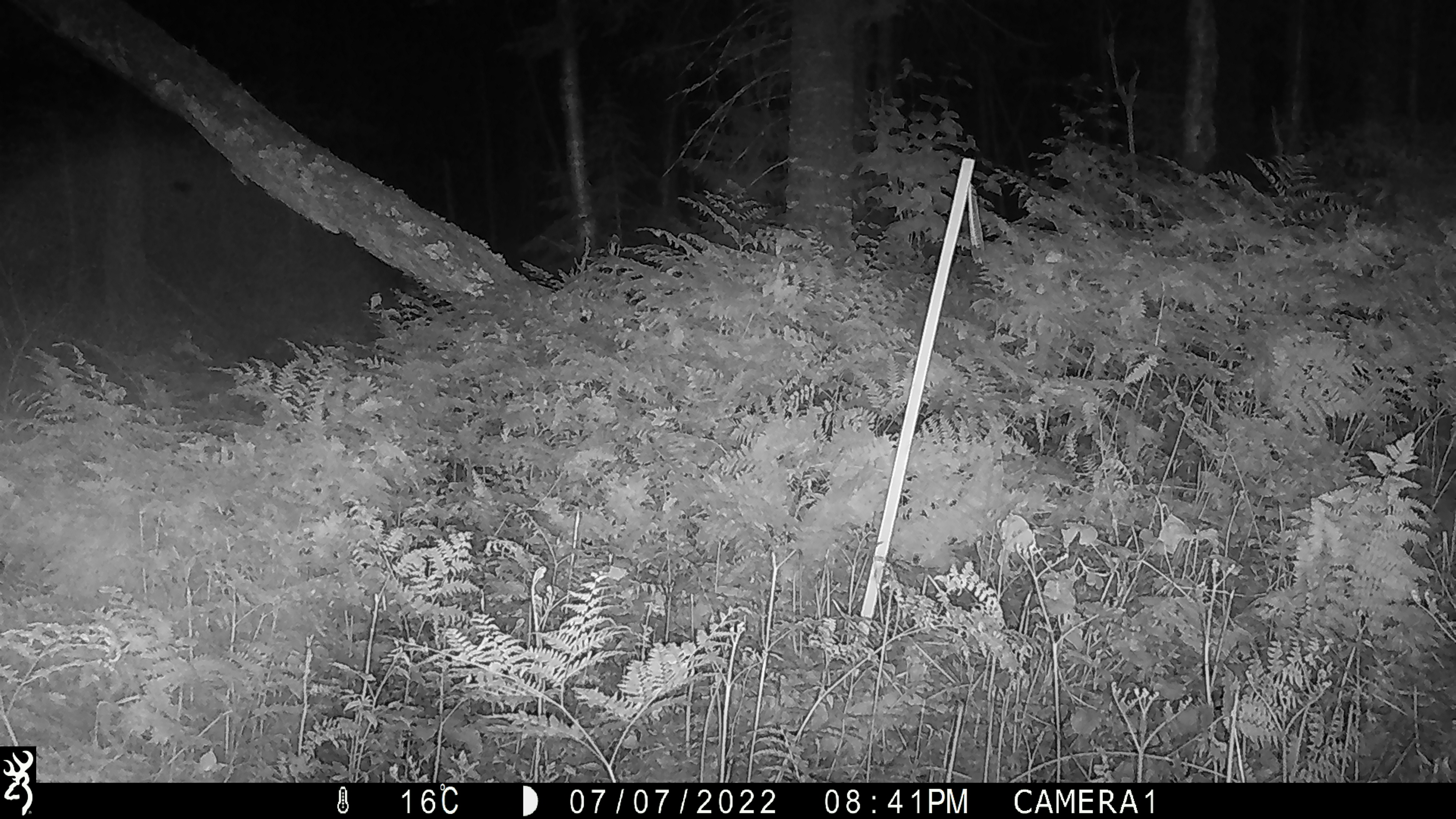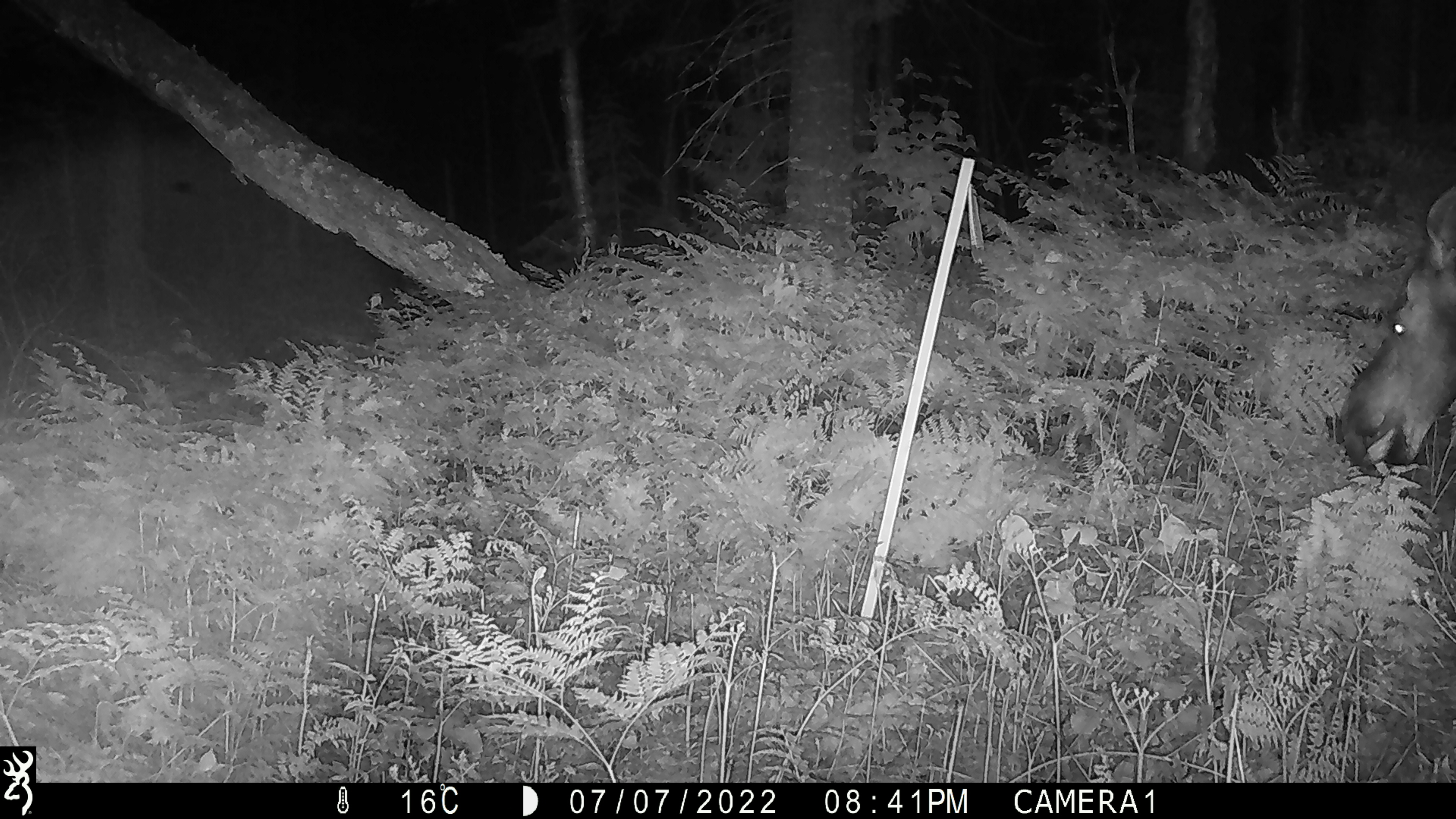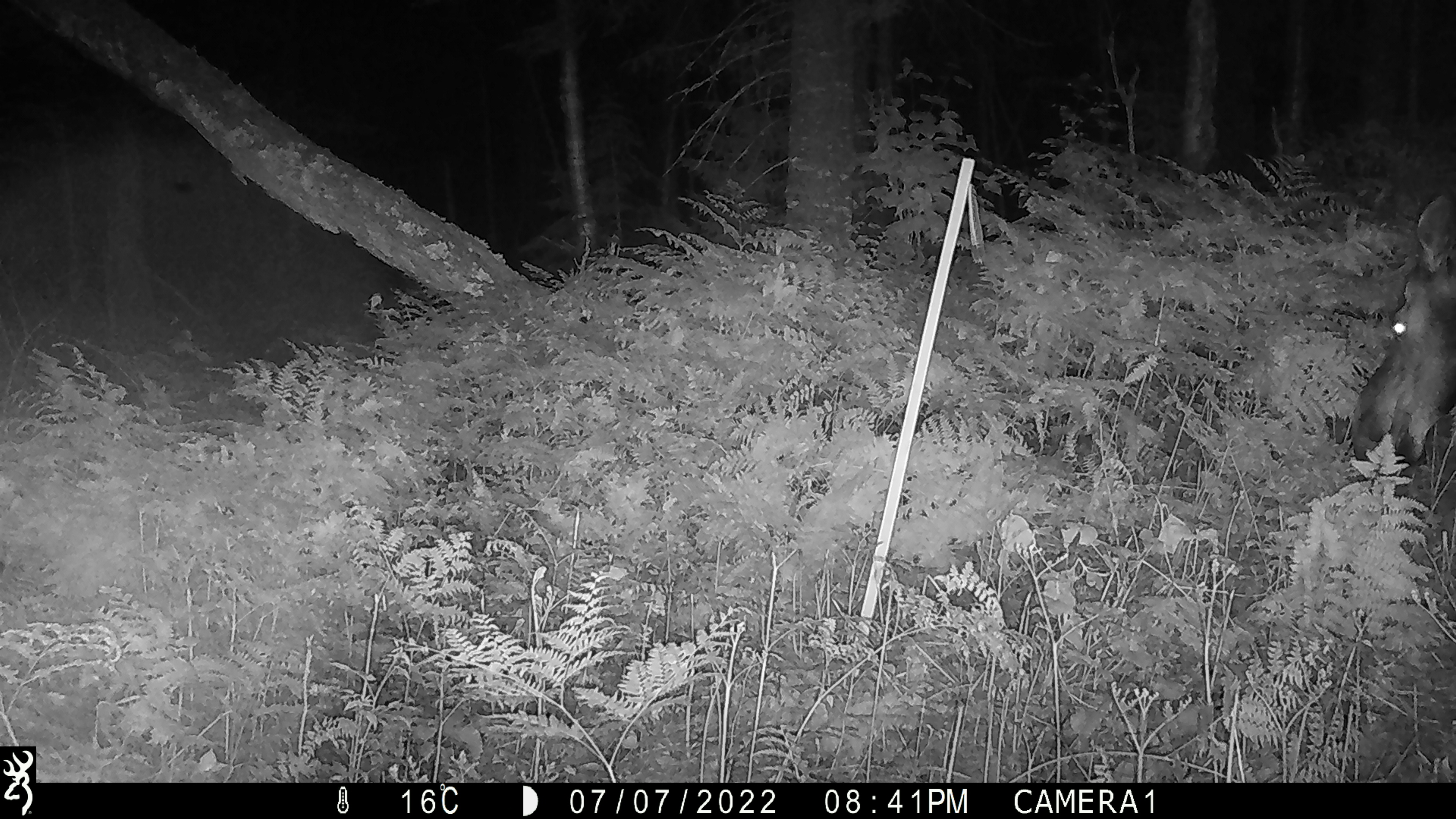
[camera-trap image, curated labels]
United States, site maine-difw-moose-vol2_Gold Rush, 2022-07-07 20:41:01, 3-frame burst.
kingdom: Animalia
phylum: Chordata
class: Mammalia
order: Artiodactyla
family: Cervidae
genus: Alces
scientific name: Alces alces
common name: moose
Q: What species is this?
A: Moose (Alces alces).